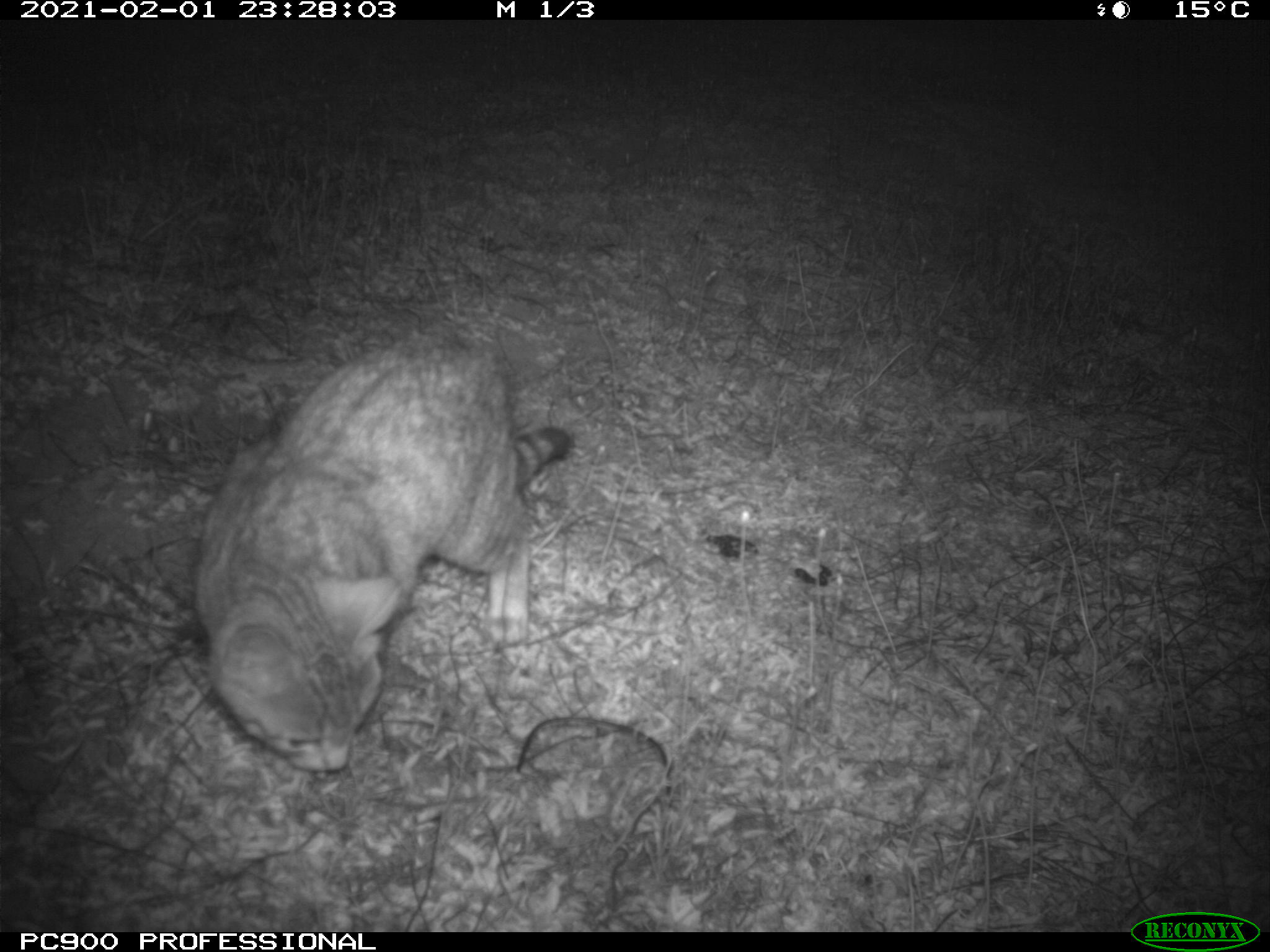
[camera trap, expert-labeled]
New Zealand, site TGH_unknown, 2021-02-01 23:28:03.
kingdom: Animalia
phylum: Chordata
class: Mammalia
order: Carnivora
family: Felidae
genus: Felis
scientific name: Felis catus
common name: domestic cat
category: cat